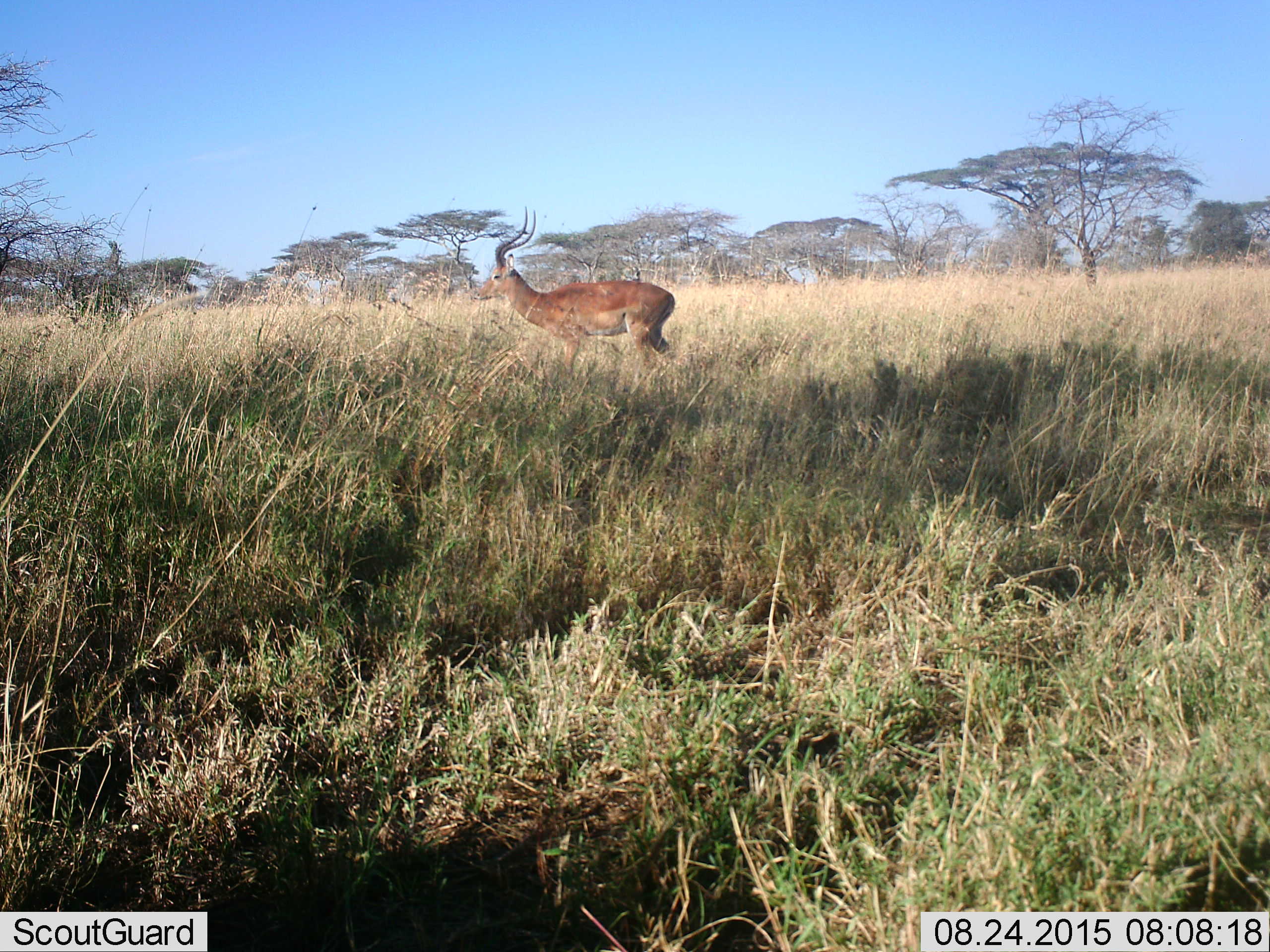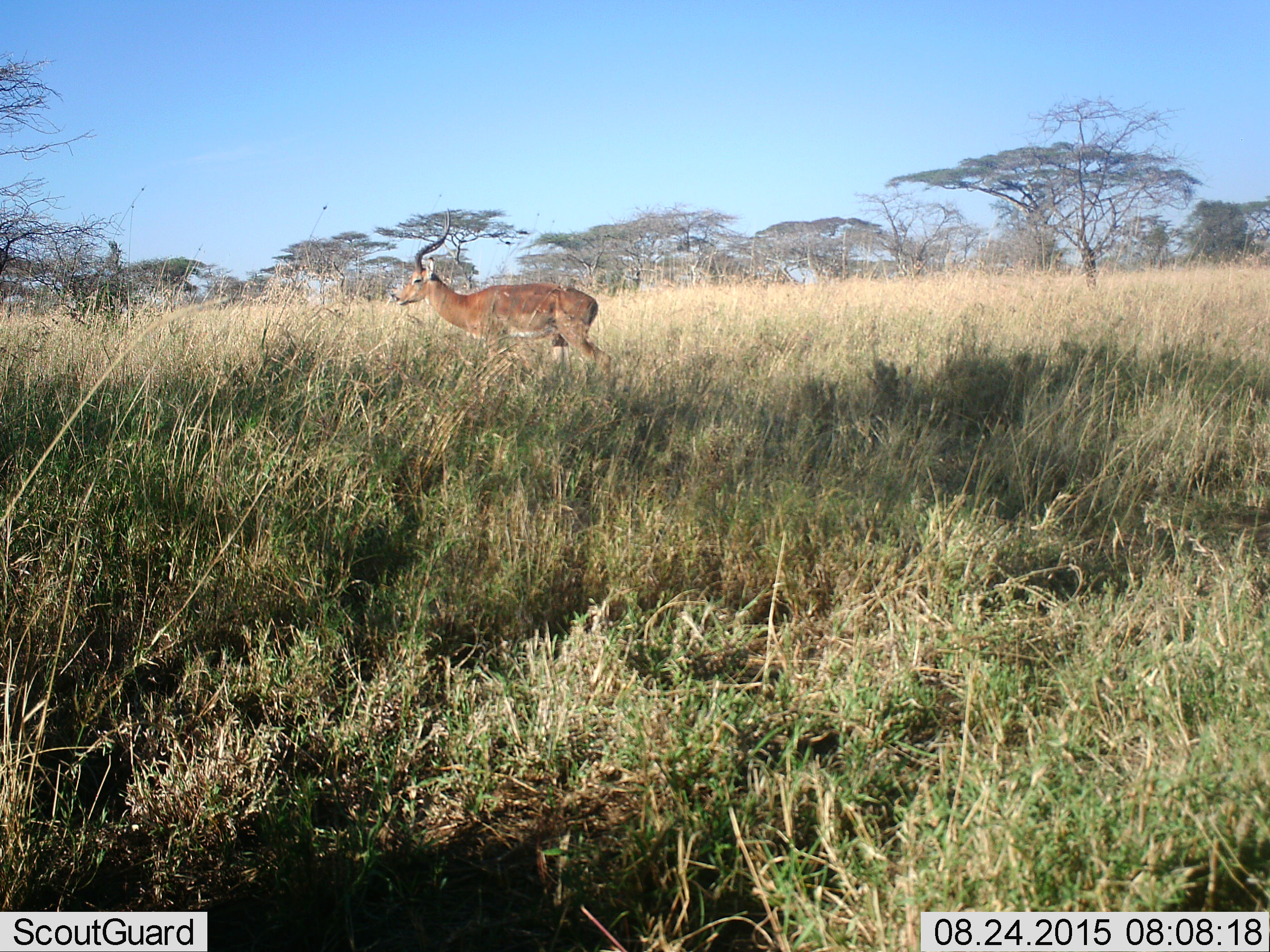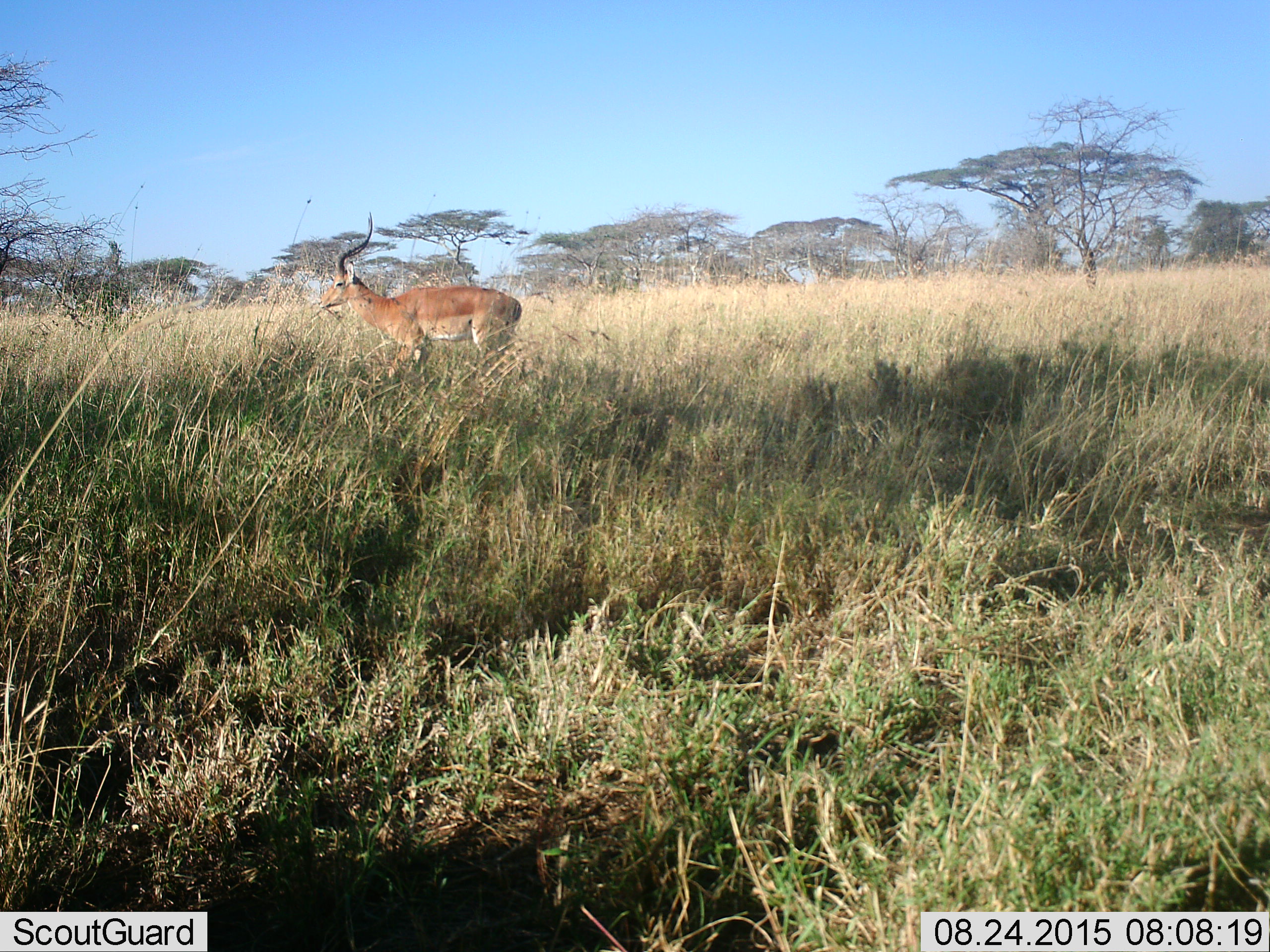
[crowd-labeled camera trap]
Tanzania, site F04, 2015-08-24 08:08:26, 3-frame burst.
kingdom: Animalia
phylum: Chordata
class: Mammalia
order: Artiodactyla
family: Bovidae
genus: Aepyceros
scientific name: Aepyceros melampus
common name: impala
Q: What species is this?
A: Impala (Aepyceros melampus).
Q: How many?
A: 1.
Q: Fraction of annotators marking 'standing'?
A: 21%.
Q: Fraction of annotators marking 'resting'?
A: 0%.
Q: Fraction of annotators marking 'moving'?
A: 79%.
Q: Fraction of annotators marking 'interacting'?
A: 0%.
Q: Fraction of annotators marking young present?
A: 0%.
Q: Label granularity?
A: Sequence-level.